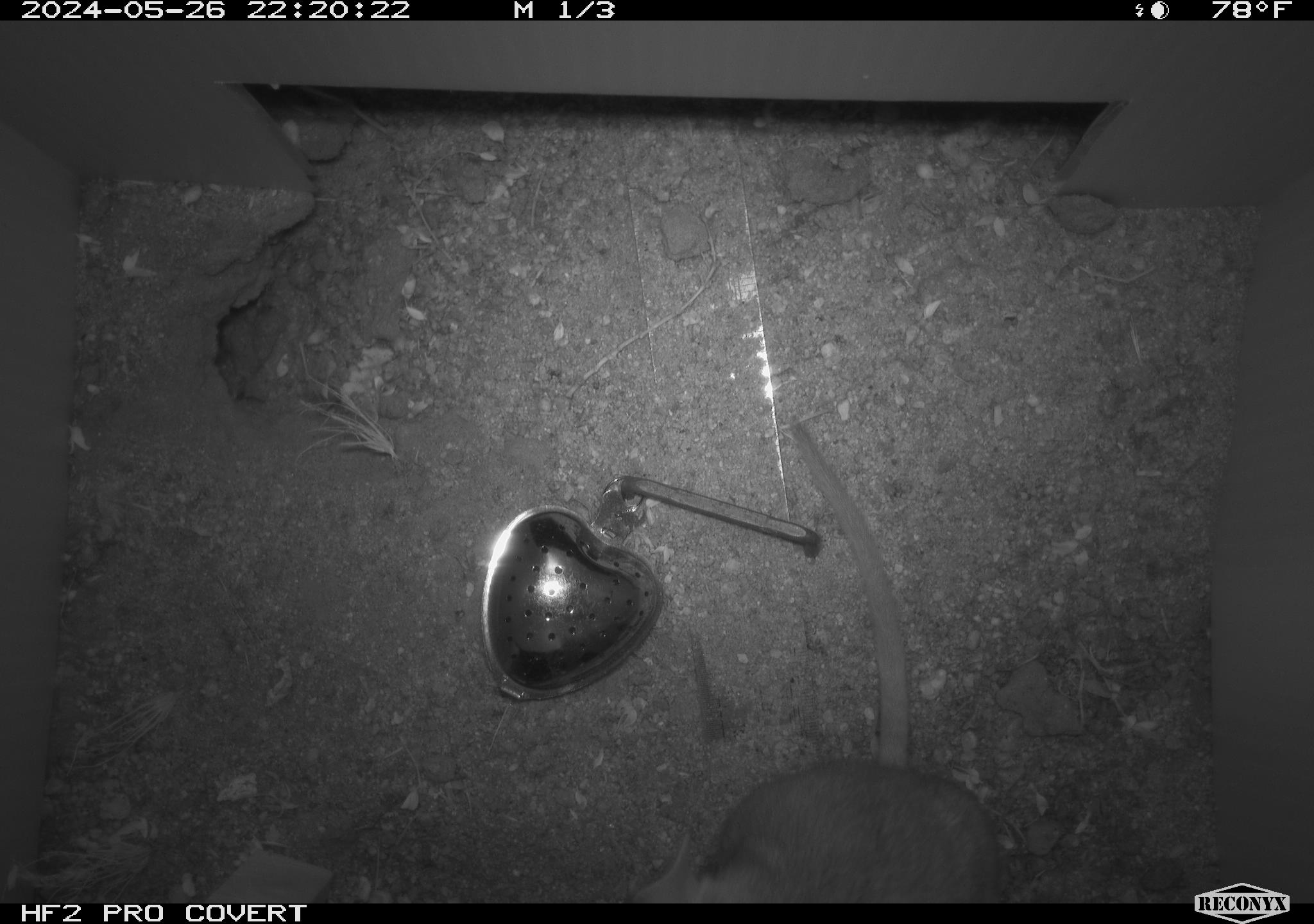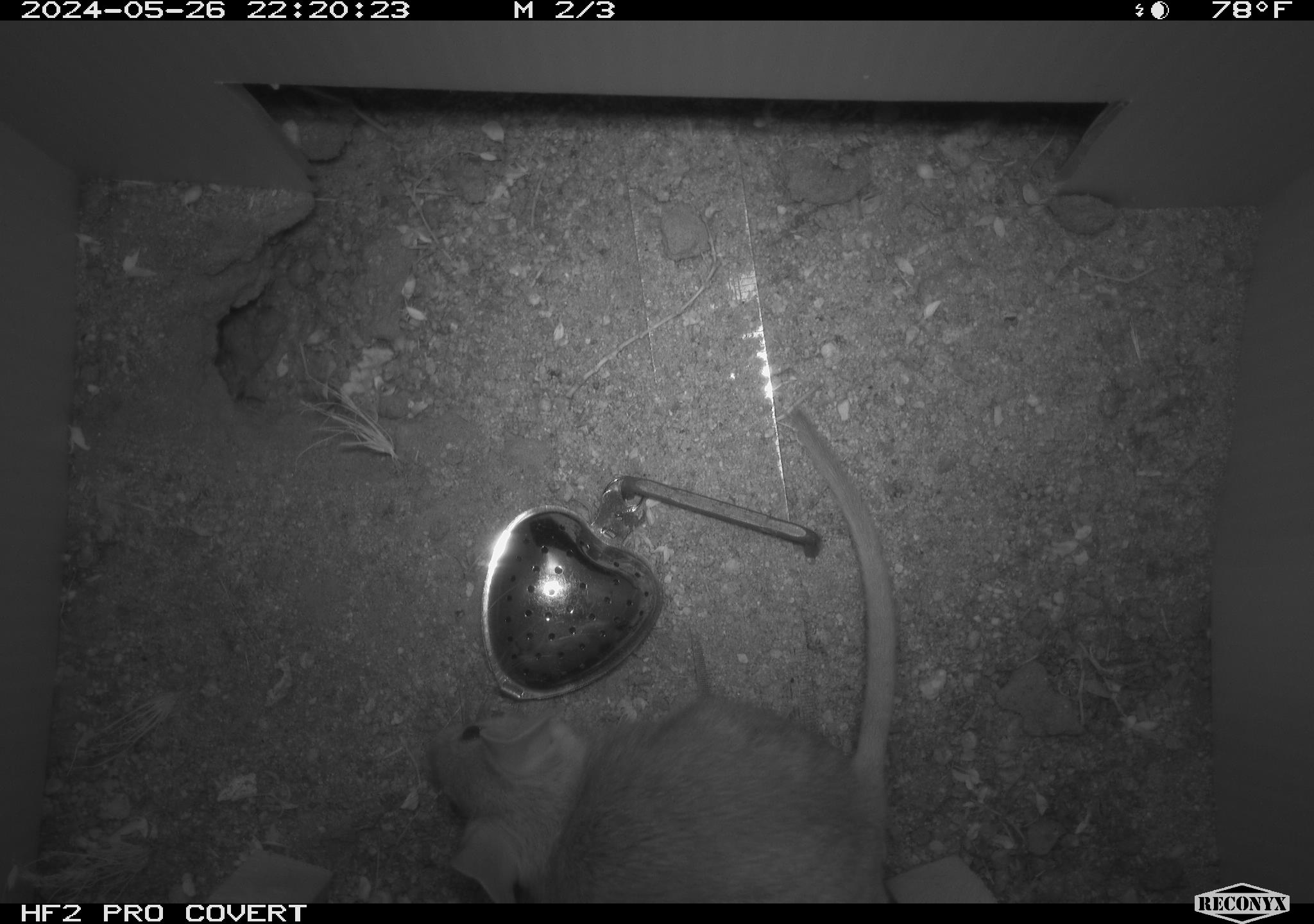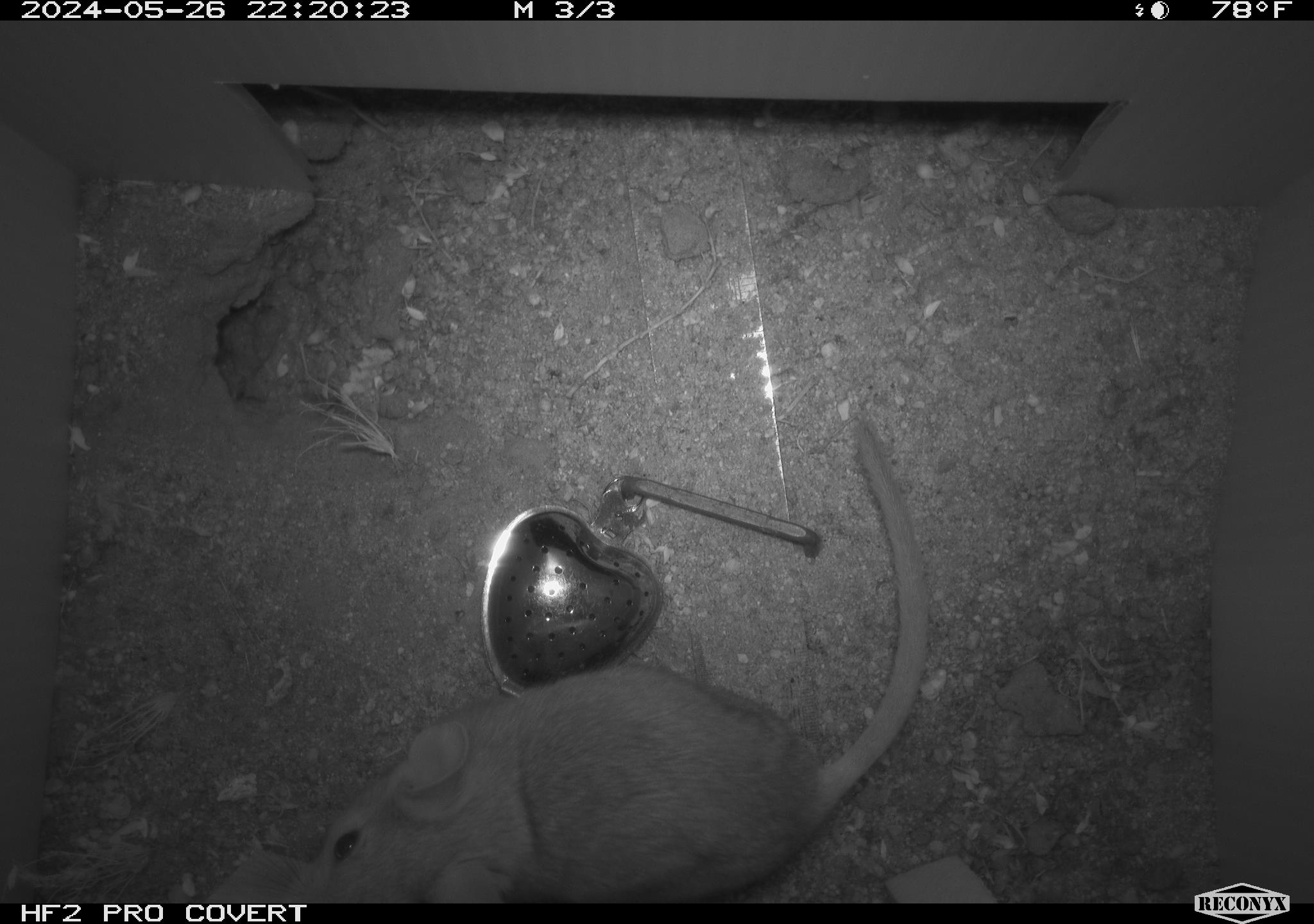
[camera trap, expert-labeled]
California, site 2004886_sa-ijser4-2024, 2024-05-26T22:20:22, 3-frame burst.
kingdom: Animalia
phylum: Chordata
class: Mammalia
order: Rodentia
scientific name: Rodentia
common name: woodrat or rat or mouse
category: woodrat or rat or mouse species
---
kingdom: Animalia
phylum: Chordata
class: Mammalia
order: Rodentia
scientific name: Rodentia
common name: woodrat or rat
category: woodrat or rat species